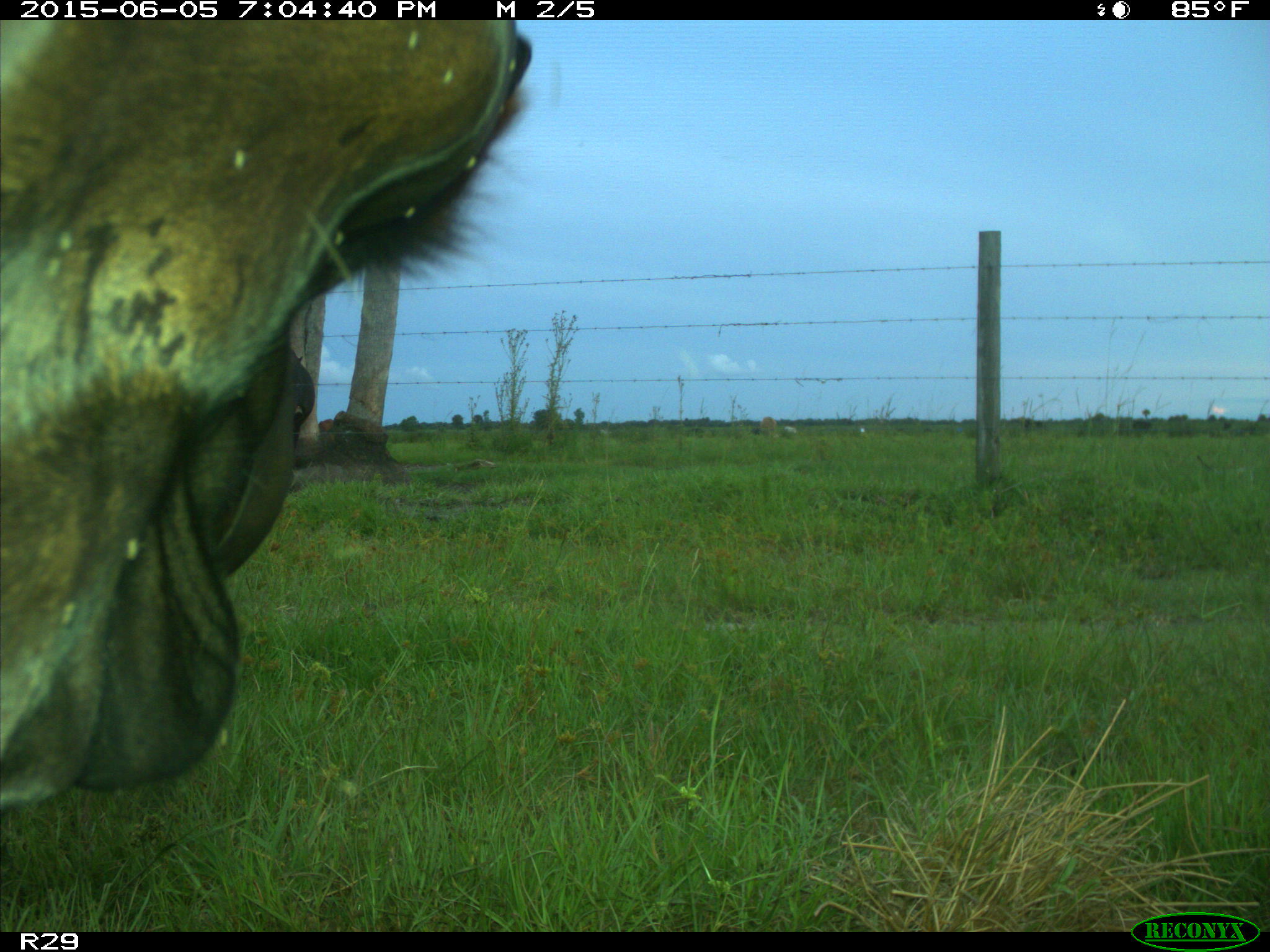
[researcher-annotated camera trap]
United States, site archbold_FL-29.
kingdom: Animalia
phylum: Chordata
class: Mammalia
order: Artiodactyla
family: Bovidae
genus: Bos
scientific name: Bos taurus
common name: domestic cow